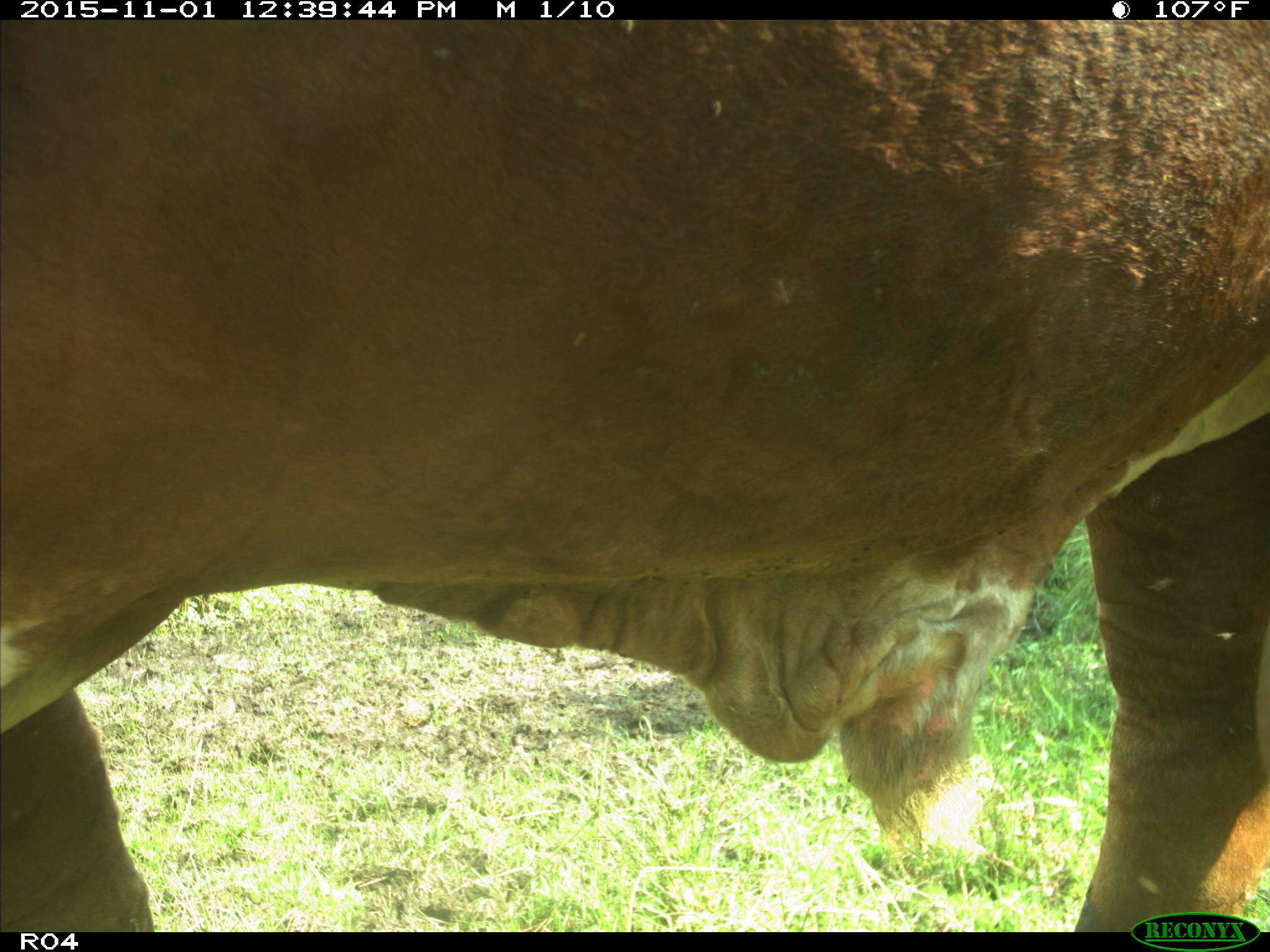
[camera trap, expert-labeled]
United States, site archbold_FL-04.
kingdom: Animalia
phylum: Chordata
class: Mammalia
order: Artiodactyla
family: Bovidae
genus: Bos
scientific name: Bos taurus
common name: domestic cow